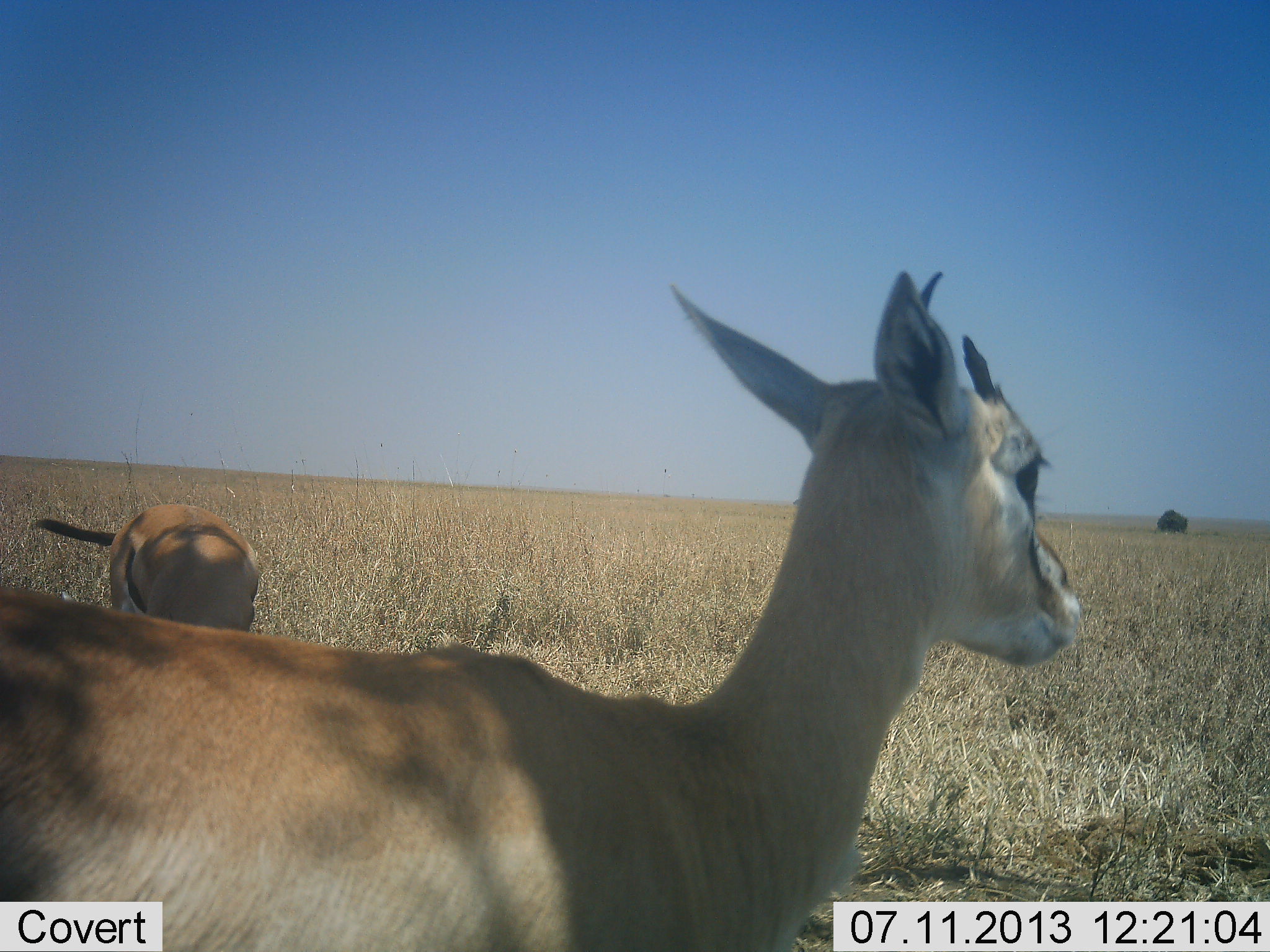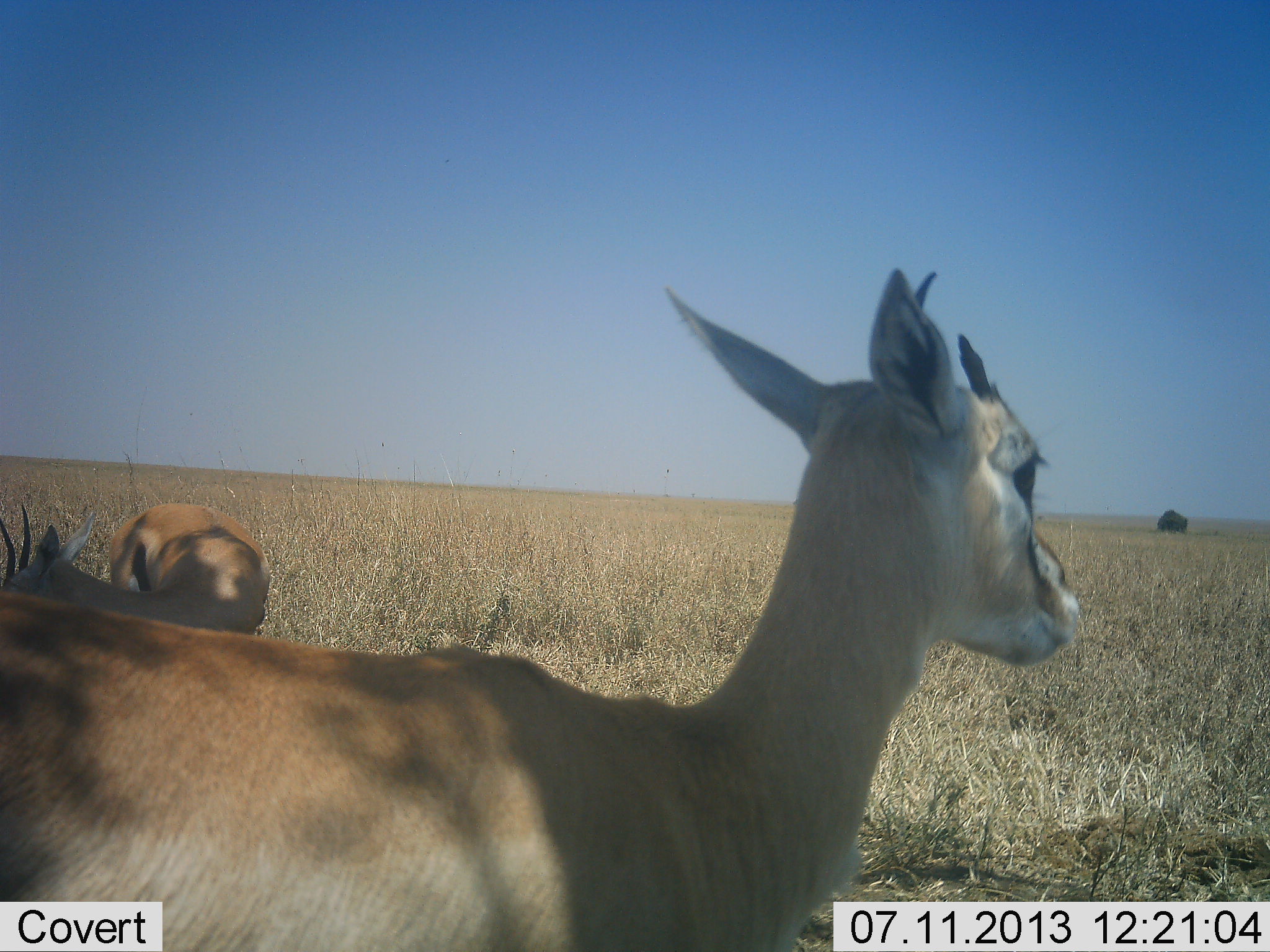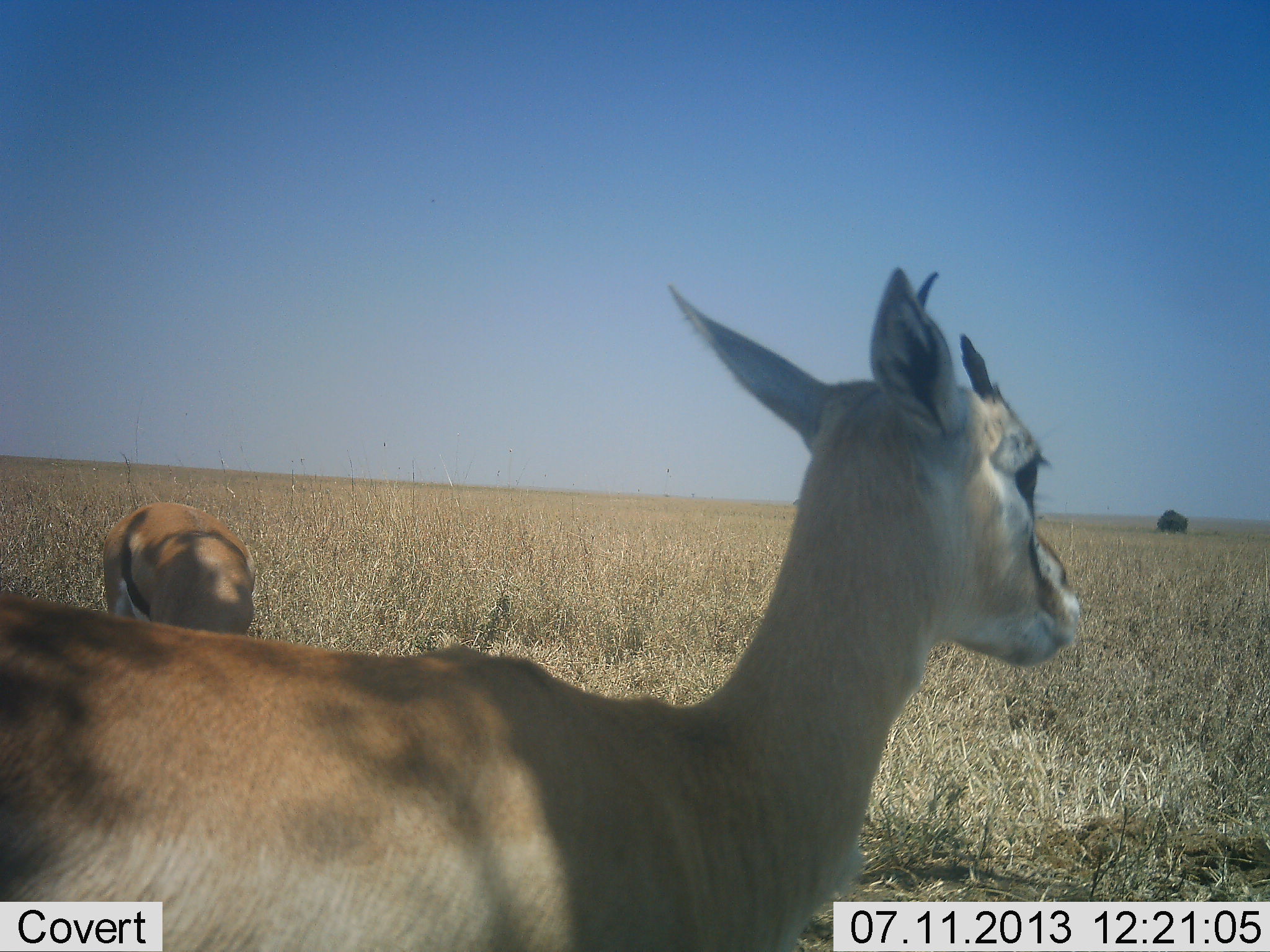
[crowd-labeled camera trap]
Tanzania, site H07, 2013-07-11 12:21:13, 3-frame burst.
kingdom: Animalia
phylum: Chordata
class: Mammalia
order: Artiodactyla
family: Bovidae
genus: Eudorcas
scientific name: Eudorcas thomsonii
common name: thomson's gazelle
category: gazellethomsons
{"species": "gazellethomsons (thomson's gazelle) (Eudorcas thomsonii)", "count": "2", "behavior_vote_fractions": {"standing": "96%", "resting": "0%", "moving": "8%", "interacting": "0%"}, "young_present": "0%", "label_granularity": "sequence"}